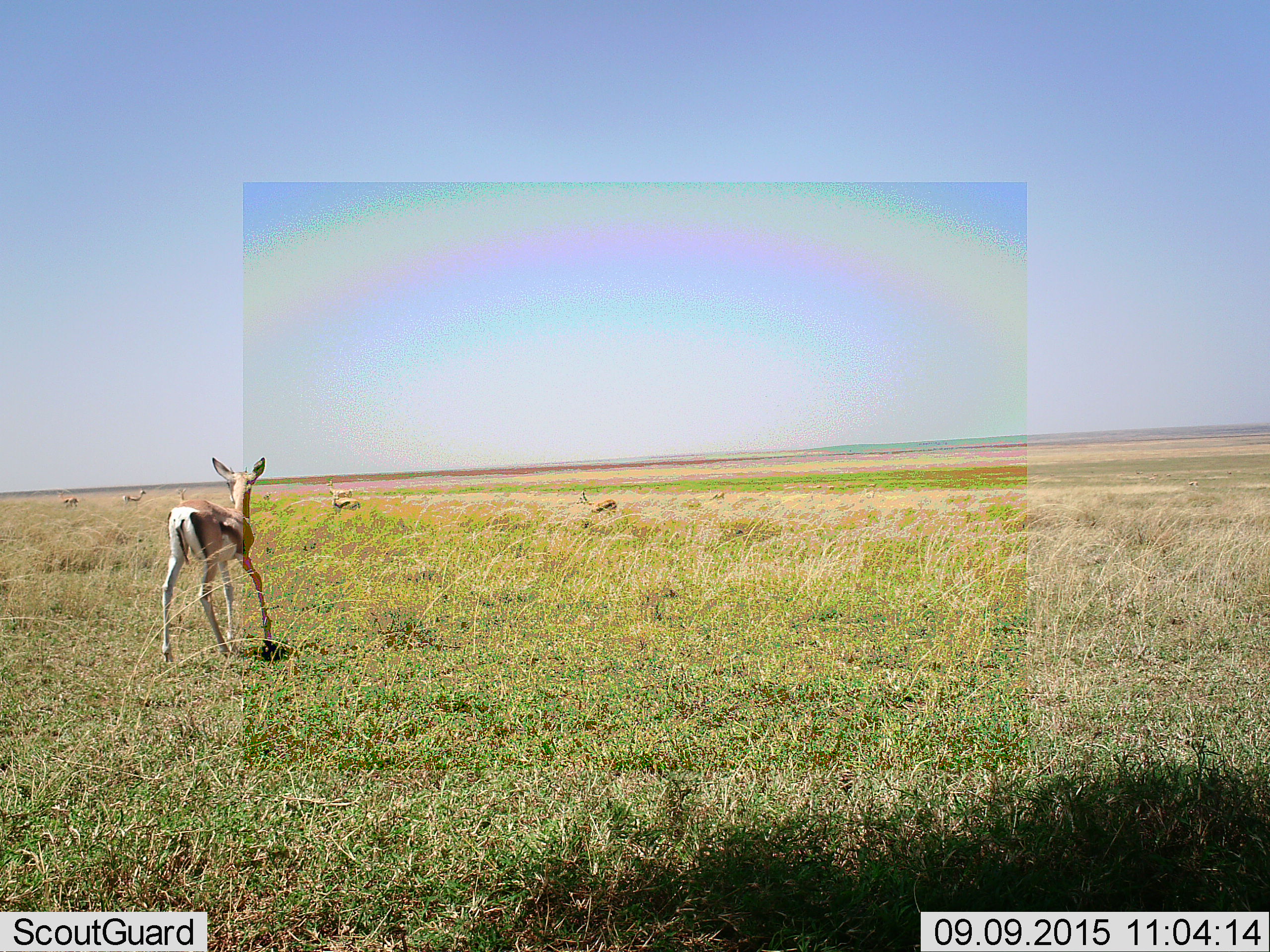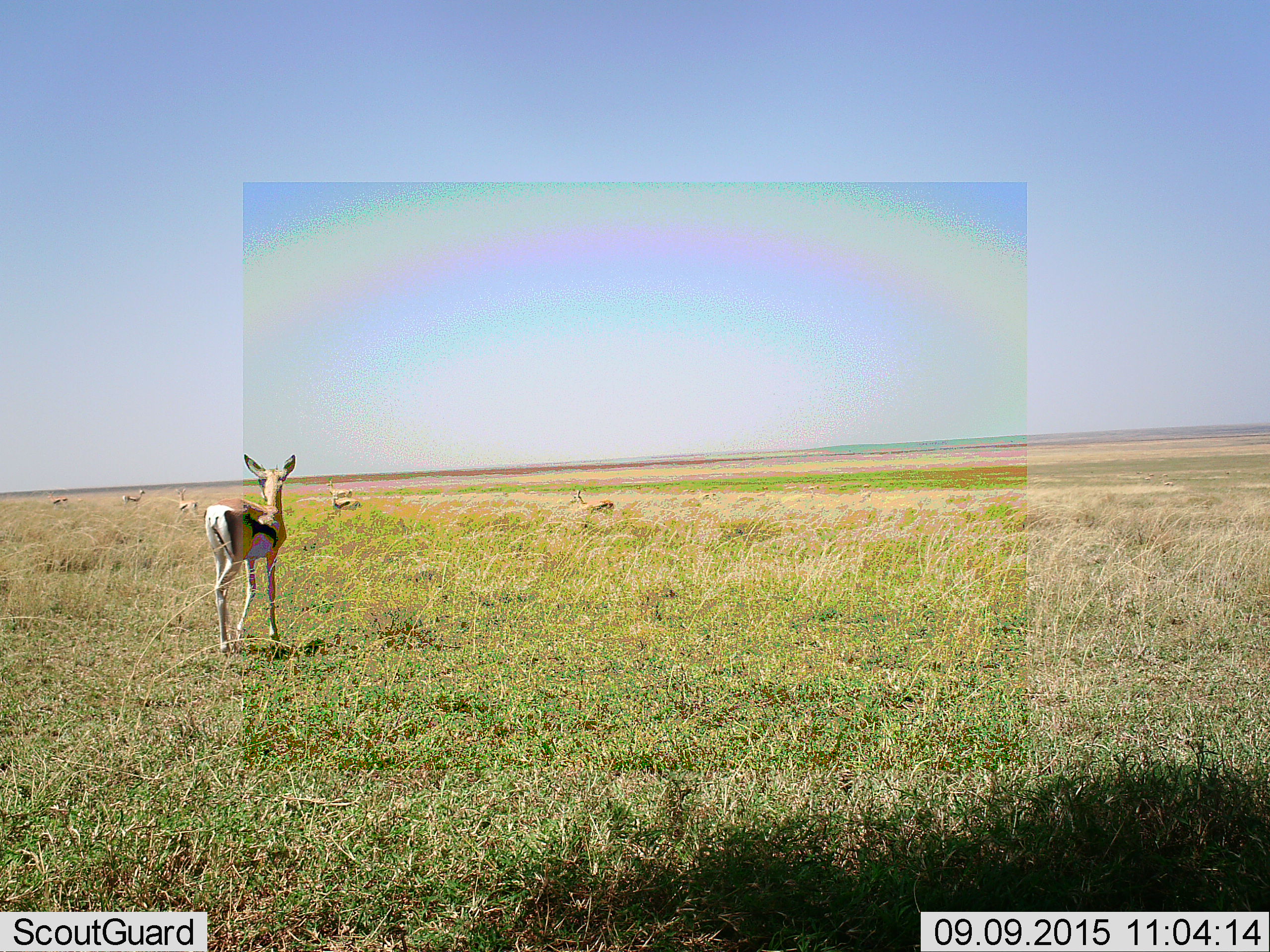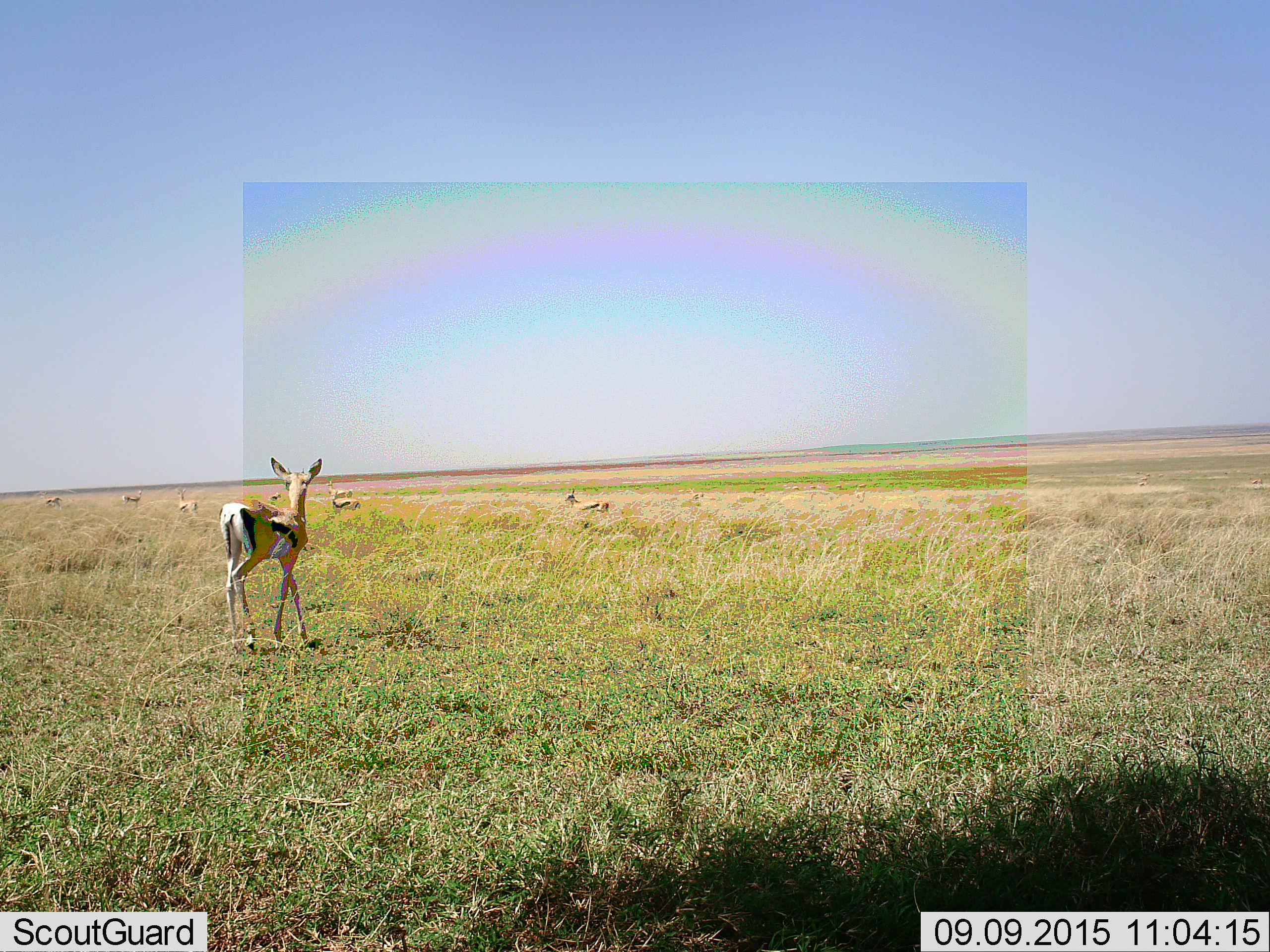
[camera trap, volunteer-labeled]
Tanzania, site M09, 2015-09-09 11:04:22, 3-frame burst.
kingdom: Animalia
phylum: Chordata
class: Mammalia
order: Artiodactyla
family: Bovidae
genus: Eudorcas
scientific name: Eudorcas thomsonii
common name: thomson's gazelle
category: gazellethomsons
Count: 7.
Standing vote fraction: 88%.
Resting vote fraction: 0%.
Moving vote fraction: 75%.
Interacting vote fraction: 0%.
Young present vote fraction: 0%.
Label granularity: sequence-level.